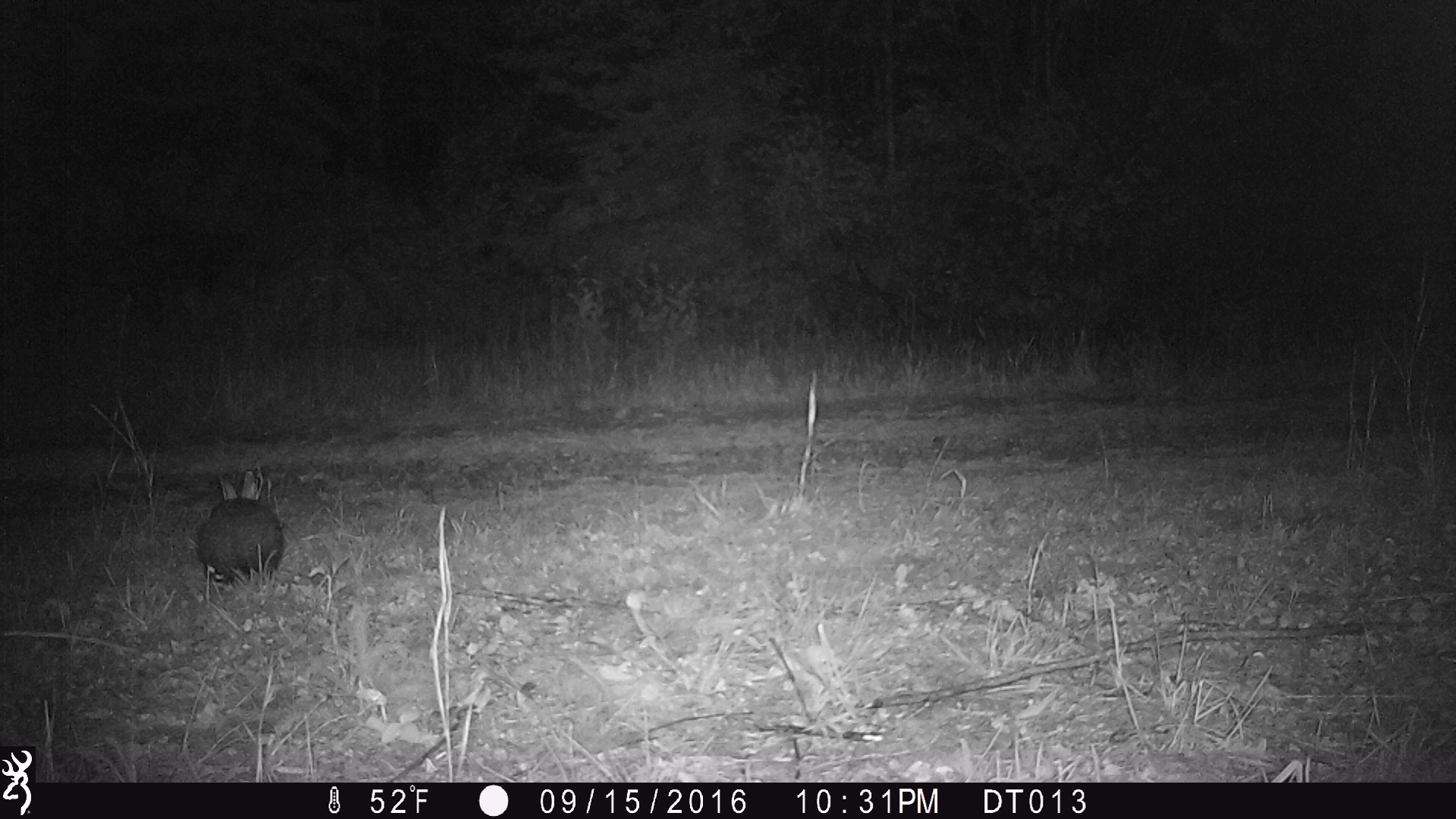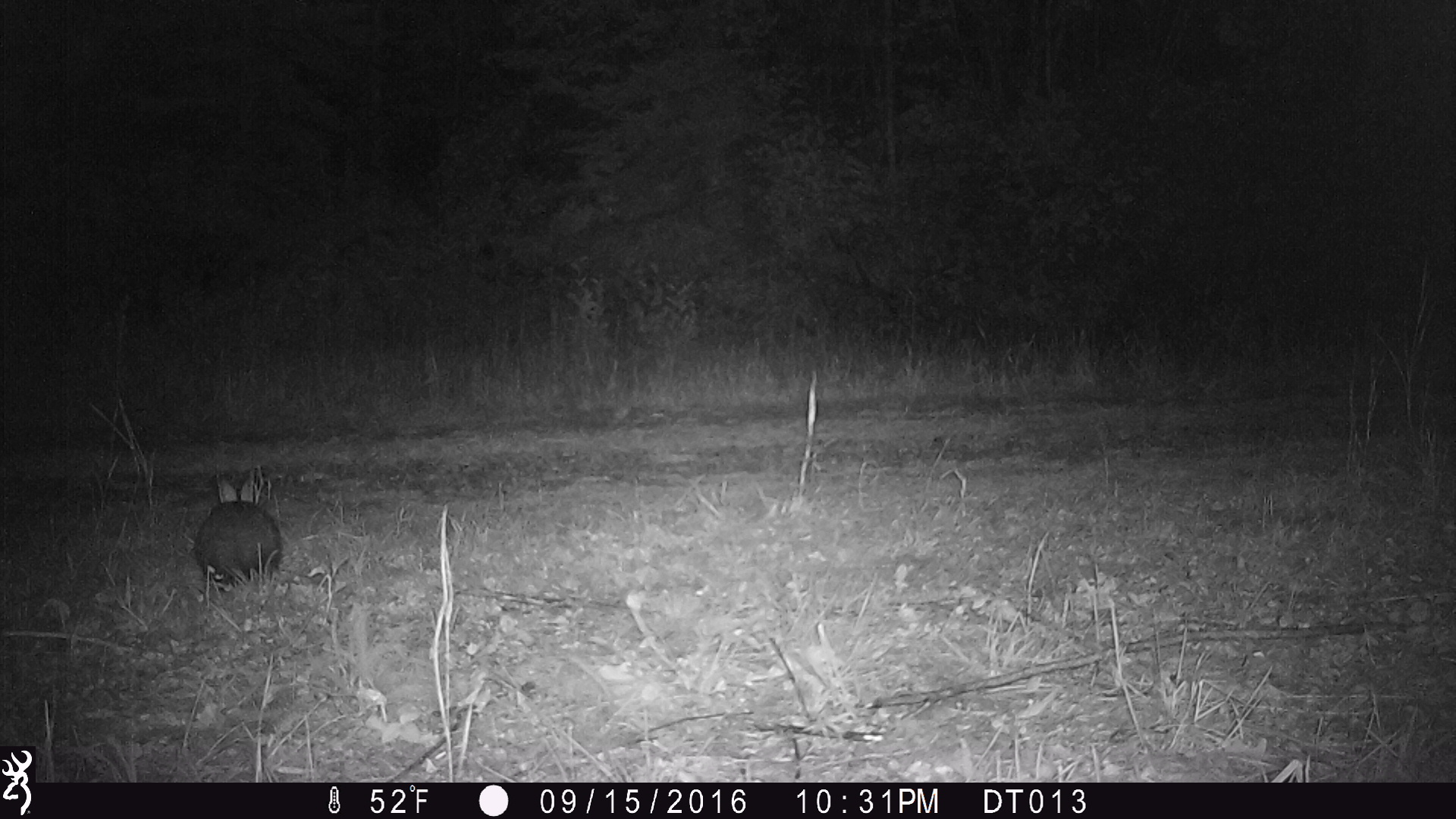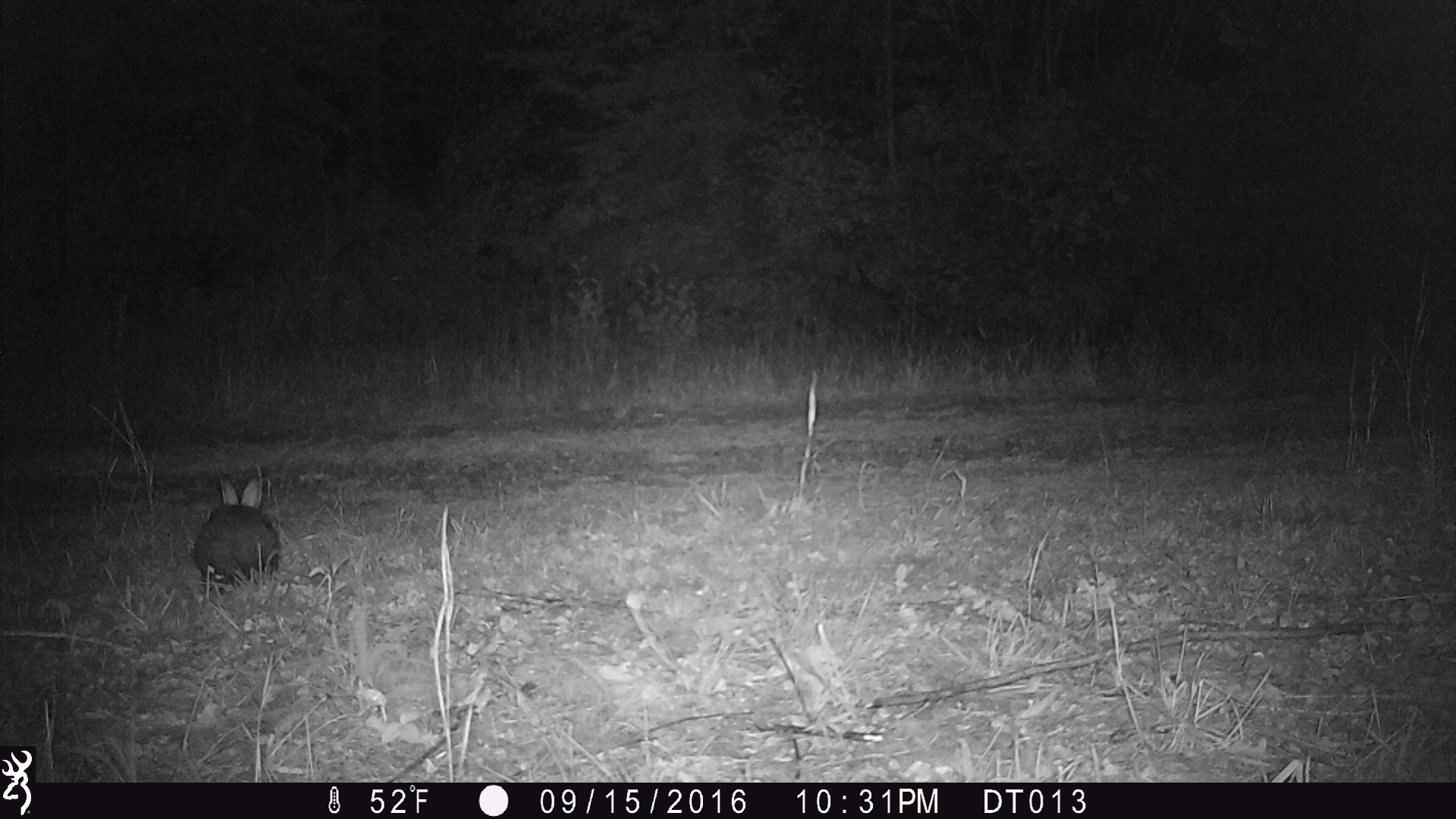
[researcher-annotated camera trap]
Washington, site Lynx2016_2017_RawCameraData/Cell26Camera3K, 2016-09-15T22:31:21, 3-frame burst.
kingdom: Animalia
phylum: Chordata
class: Mammalia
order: Lagomorpha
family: Leporidae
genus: Lepus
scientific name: Lepus americanus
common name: snowshoe hare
Lepus americanus (snowshoe hare). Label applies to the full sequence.